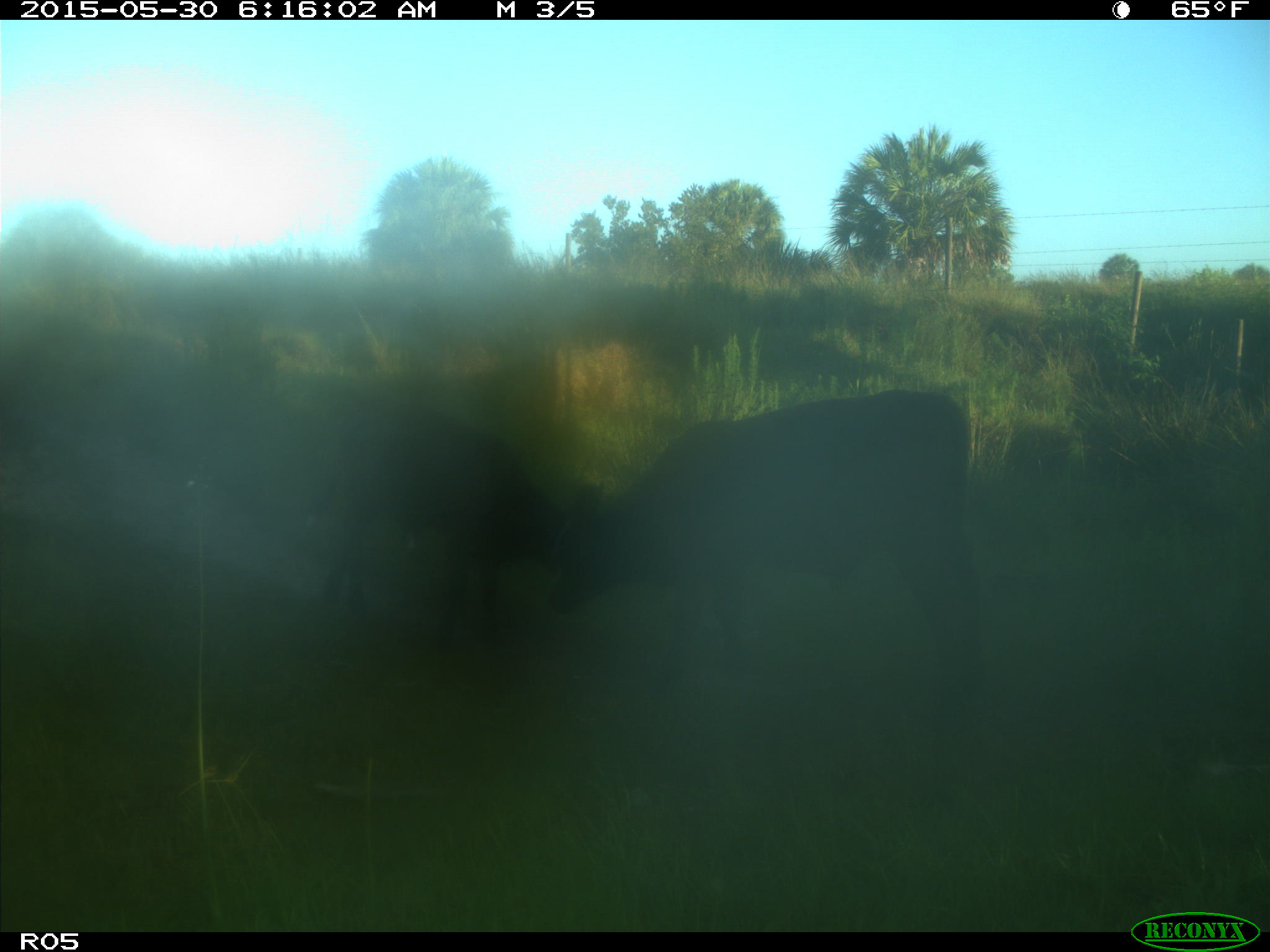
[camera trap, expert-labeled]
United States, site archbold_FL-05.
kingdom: Animalia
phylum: Chordata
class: Mammalia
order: Artiodactyla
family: Bovidae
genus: Bos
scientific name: Bos taurus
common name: domestic cow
Bos taurus (domestic cow).